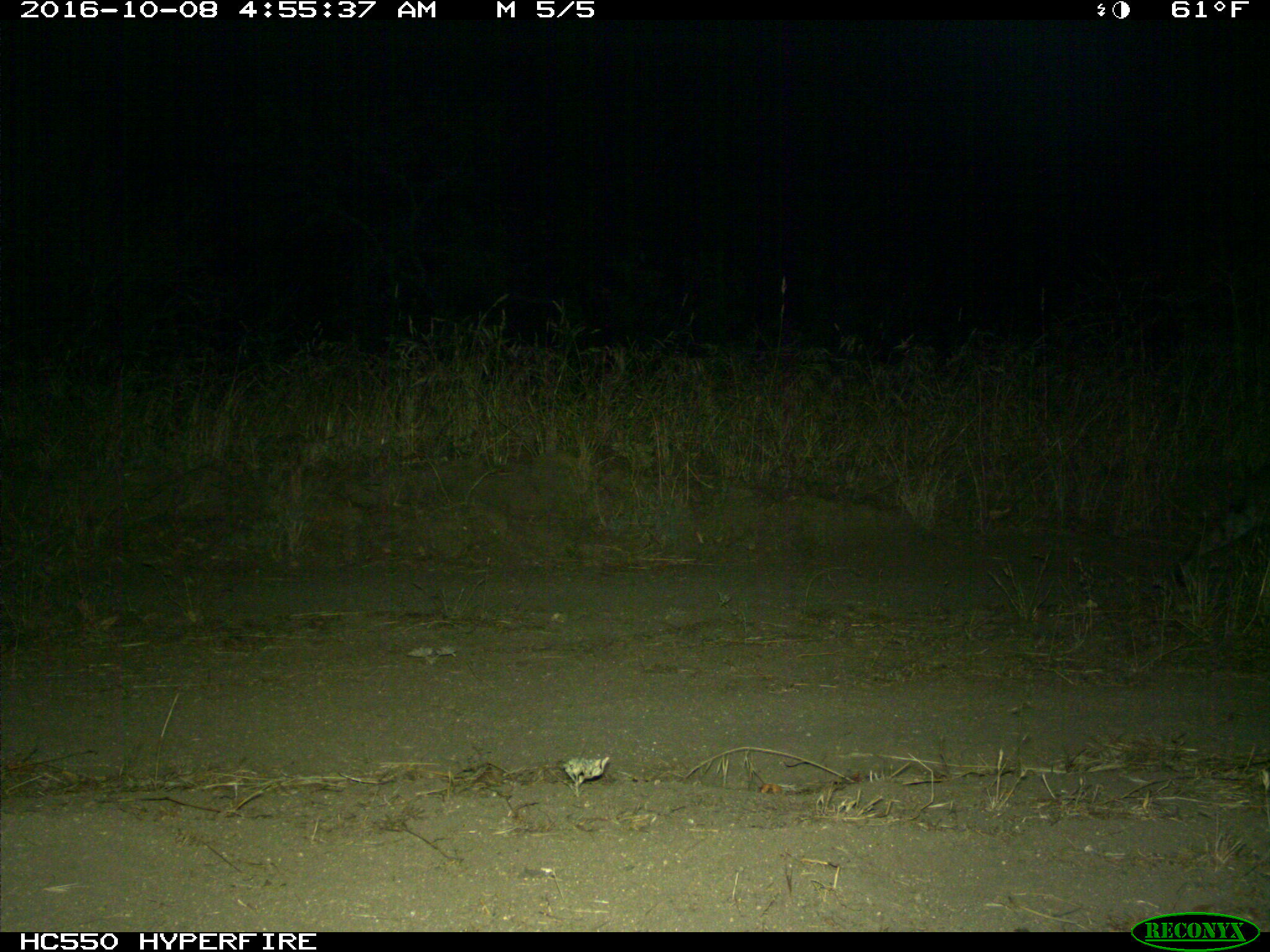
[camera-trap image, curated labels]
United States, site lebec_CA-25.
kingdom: Animalia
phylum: Chordata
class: Mammalia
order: Carnivora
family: Felidae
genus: Lynx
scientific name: Lynx rufus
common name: bobcat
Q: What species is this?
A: Lynx rufus (bobcat).